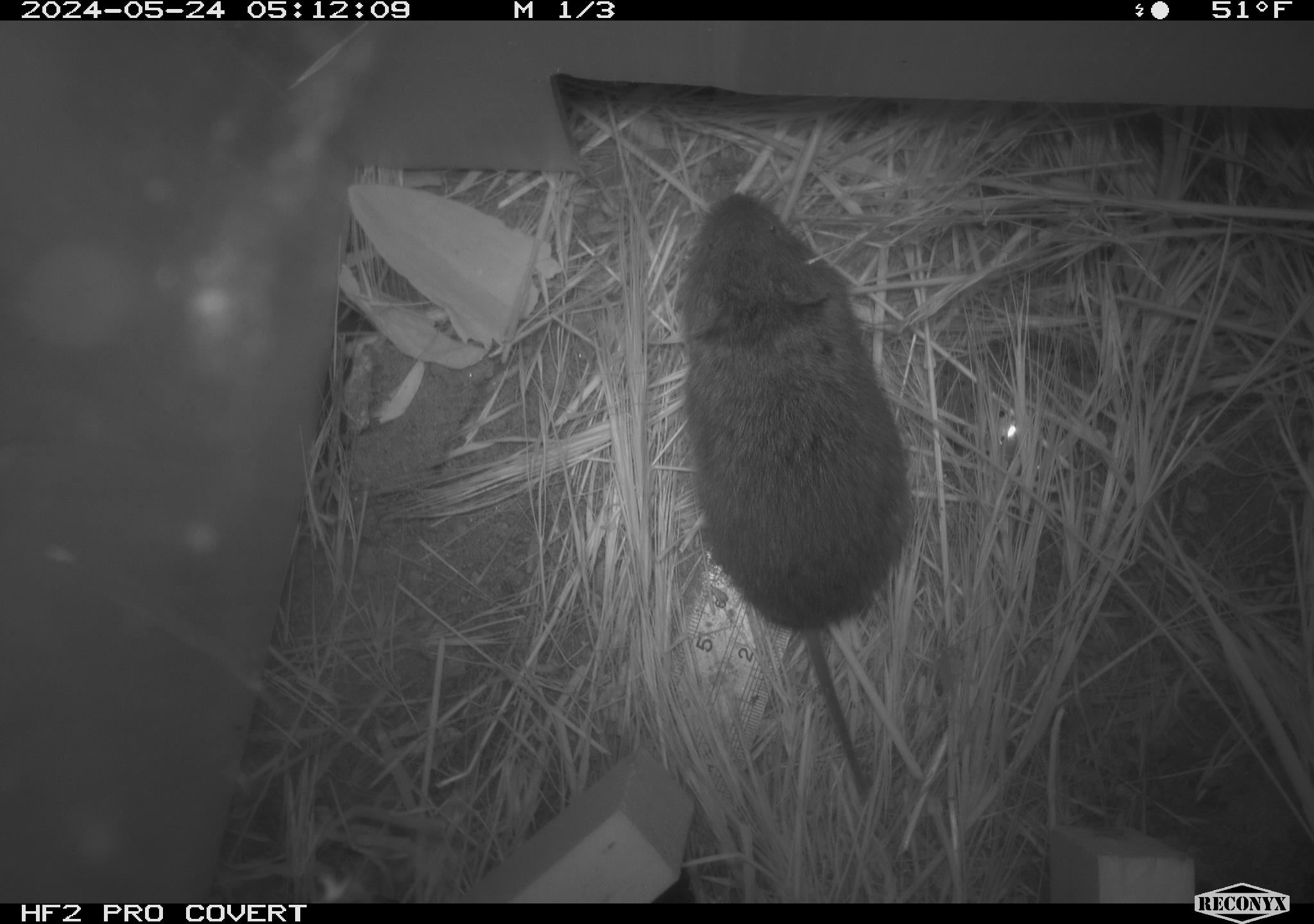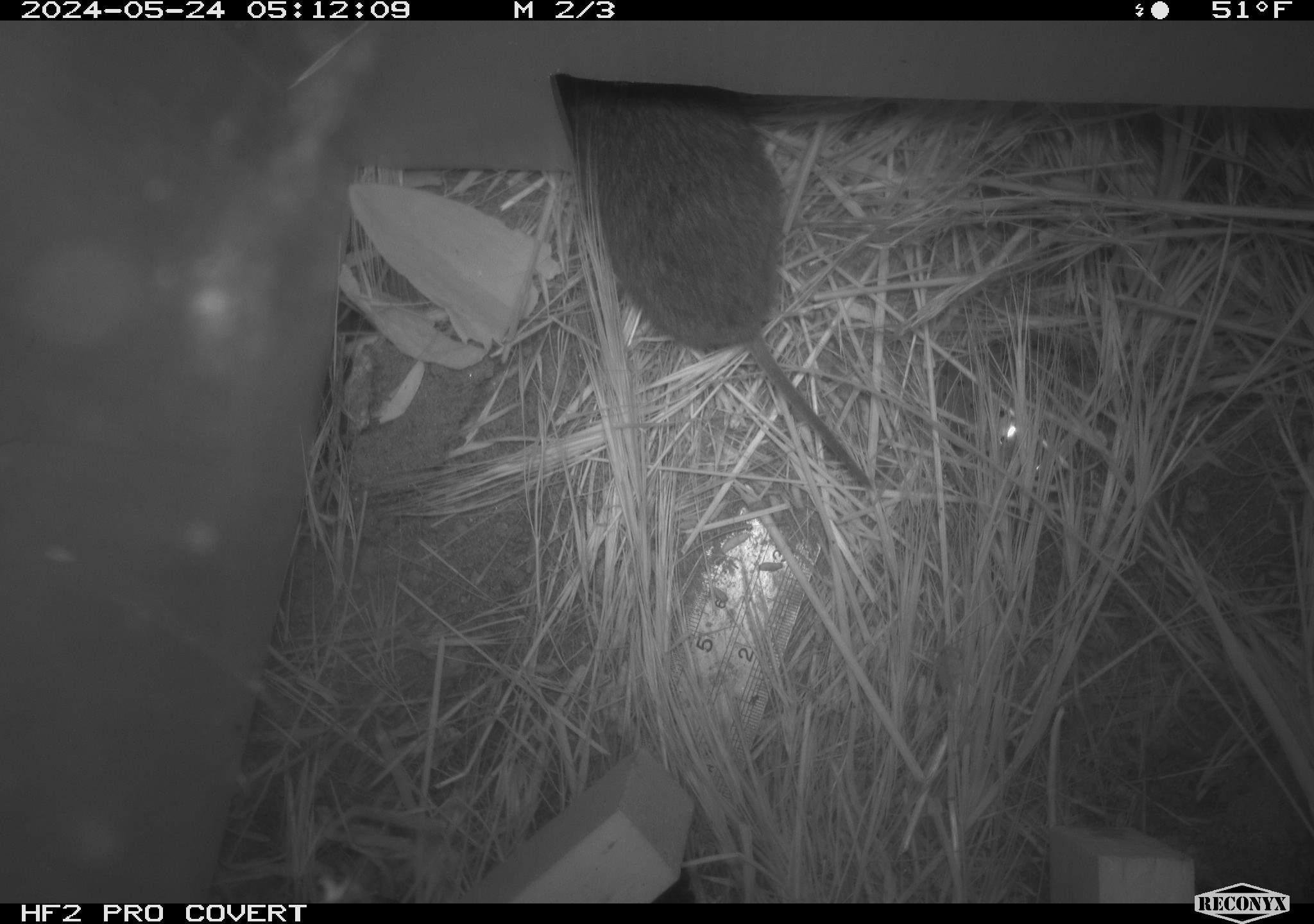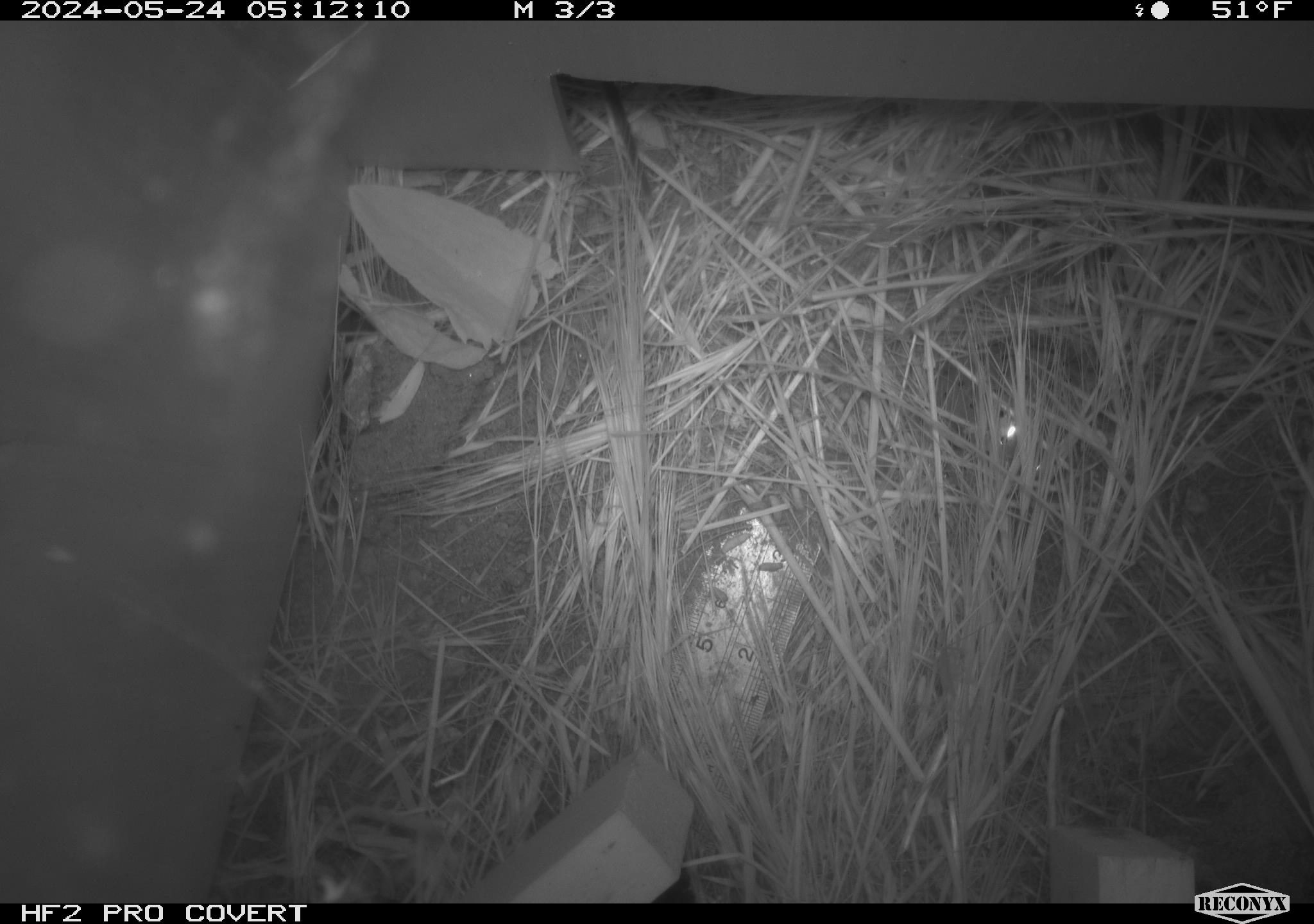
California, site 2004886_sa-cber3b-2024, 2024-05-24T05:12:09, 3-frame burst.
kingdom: Animalia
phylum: Chordata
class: Mammalia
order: Rodentia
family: Cricetidae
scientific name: Arvicolinae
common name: voles, lemmings, and muskrats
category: arvicolinae subfamily